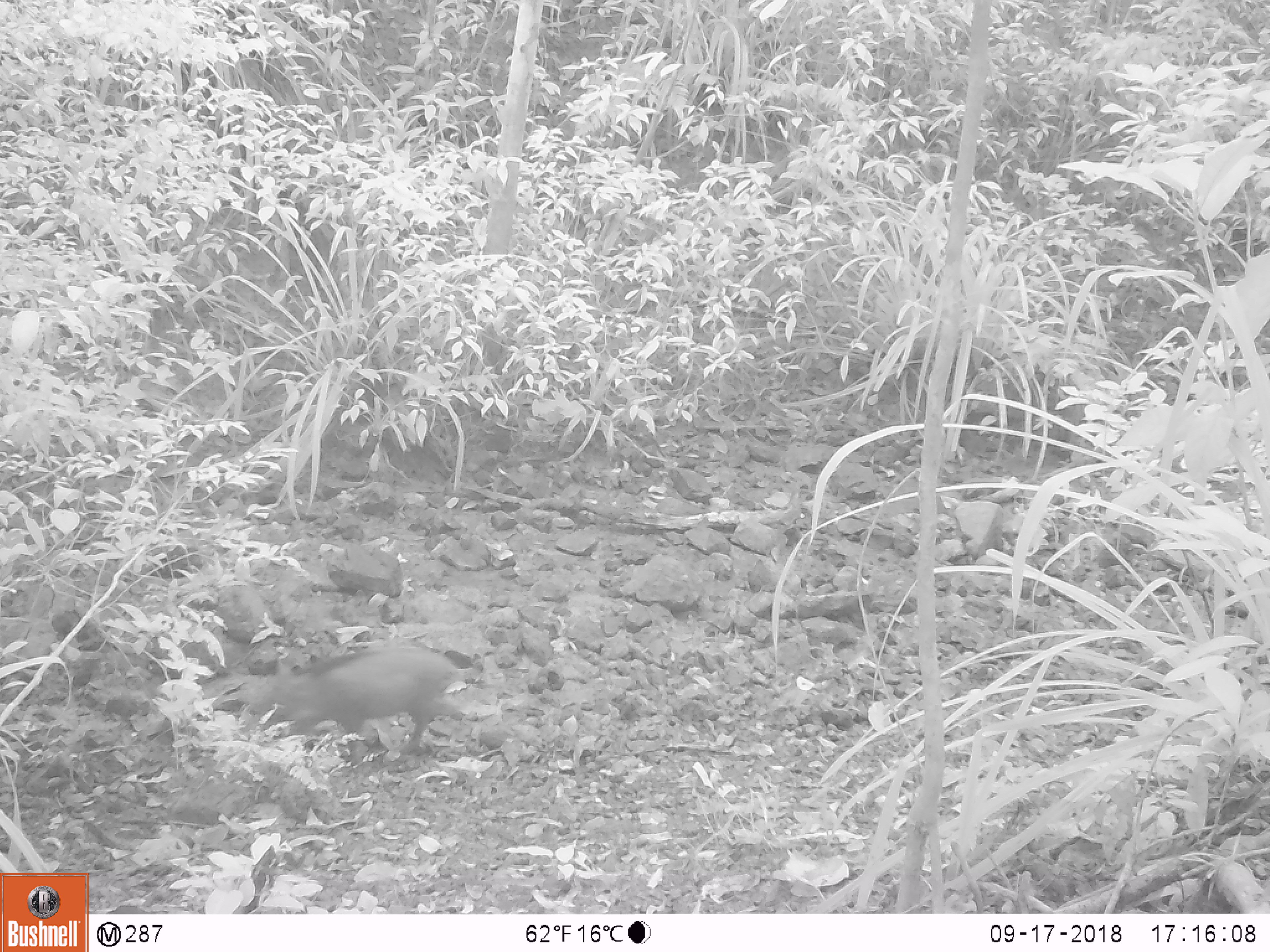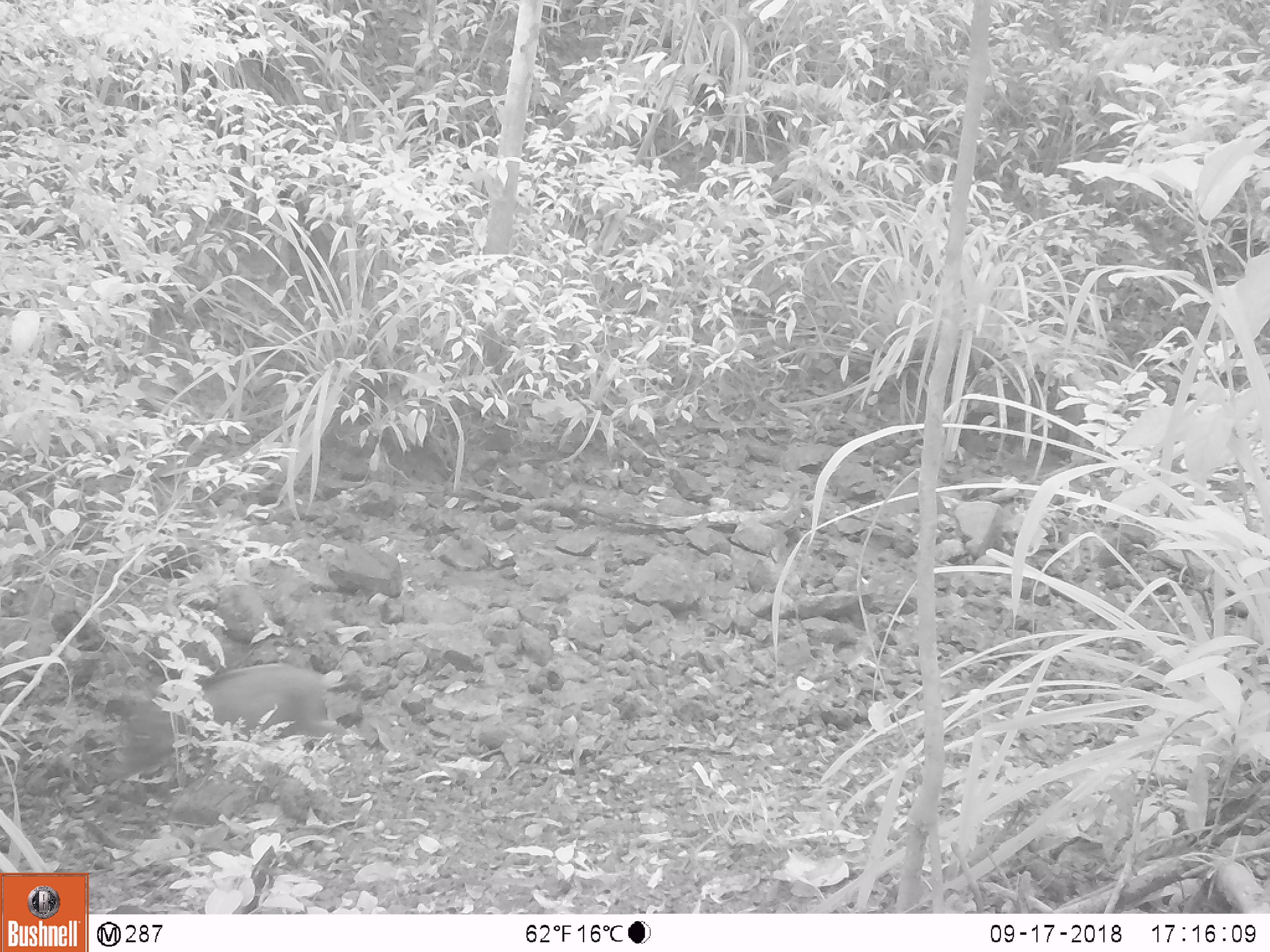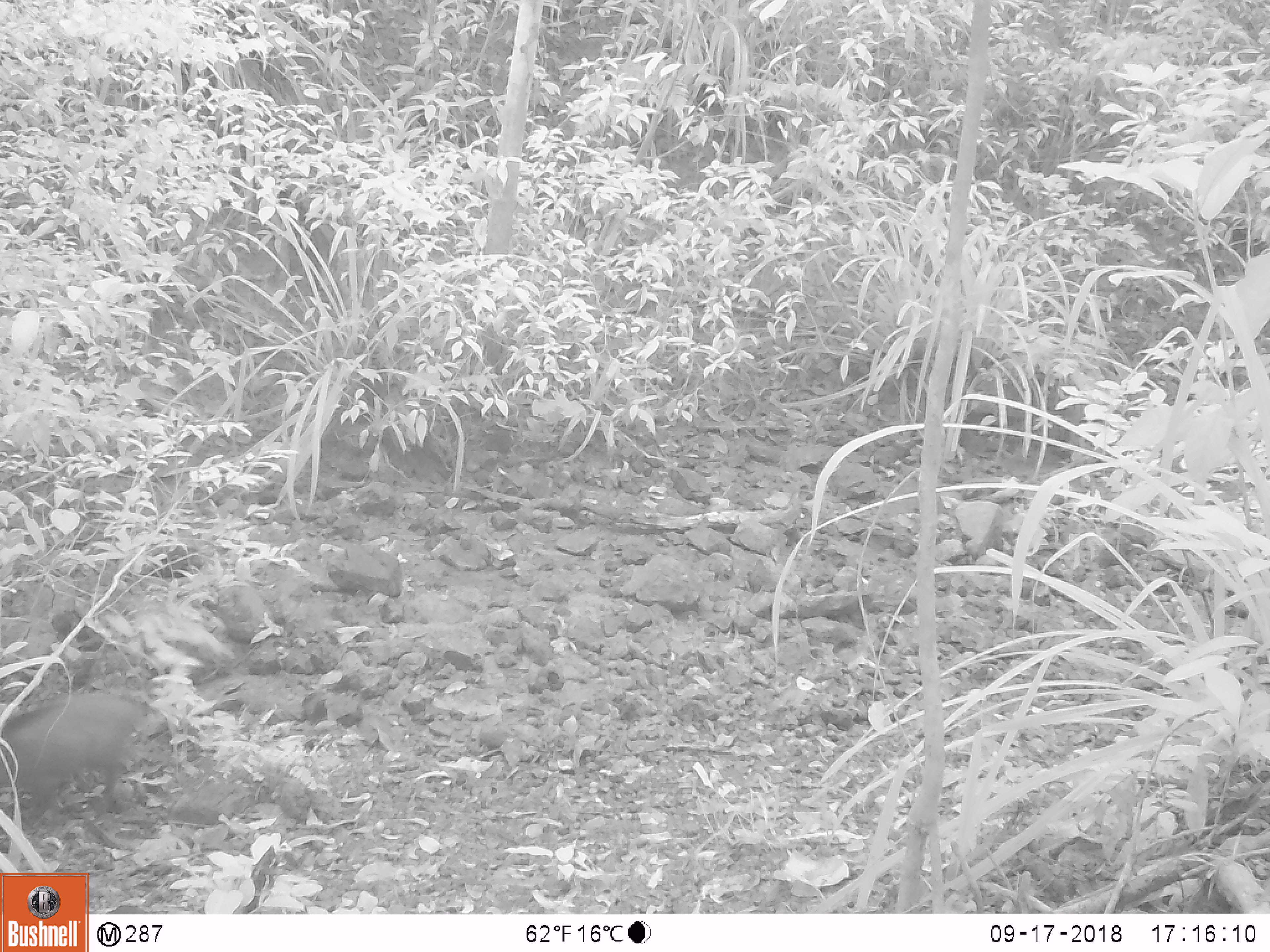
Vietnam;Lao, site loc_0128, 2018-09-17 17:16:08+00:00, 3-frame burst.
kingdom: Animalia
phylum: Chordata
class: Mammalia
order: Artiodactyla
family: Suidae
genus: Sus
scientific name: Sus scrofa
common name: eurasian wild pig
Eurasian wild pig (Sus scrofa). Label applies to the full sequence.